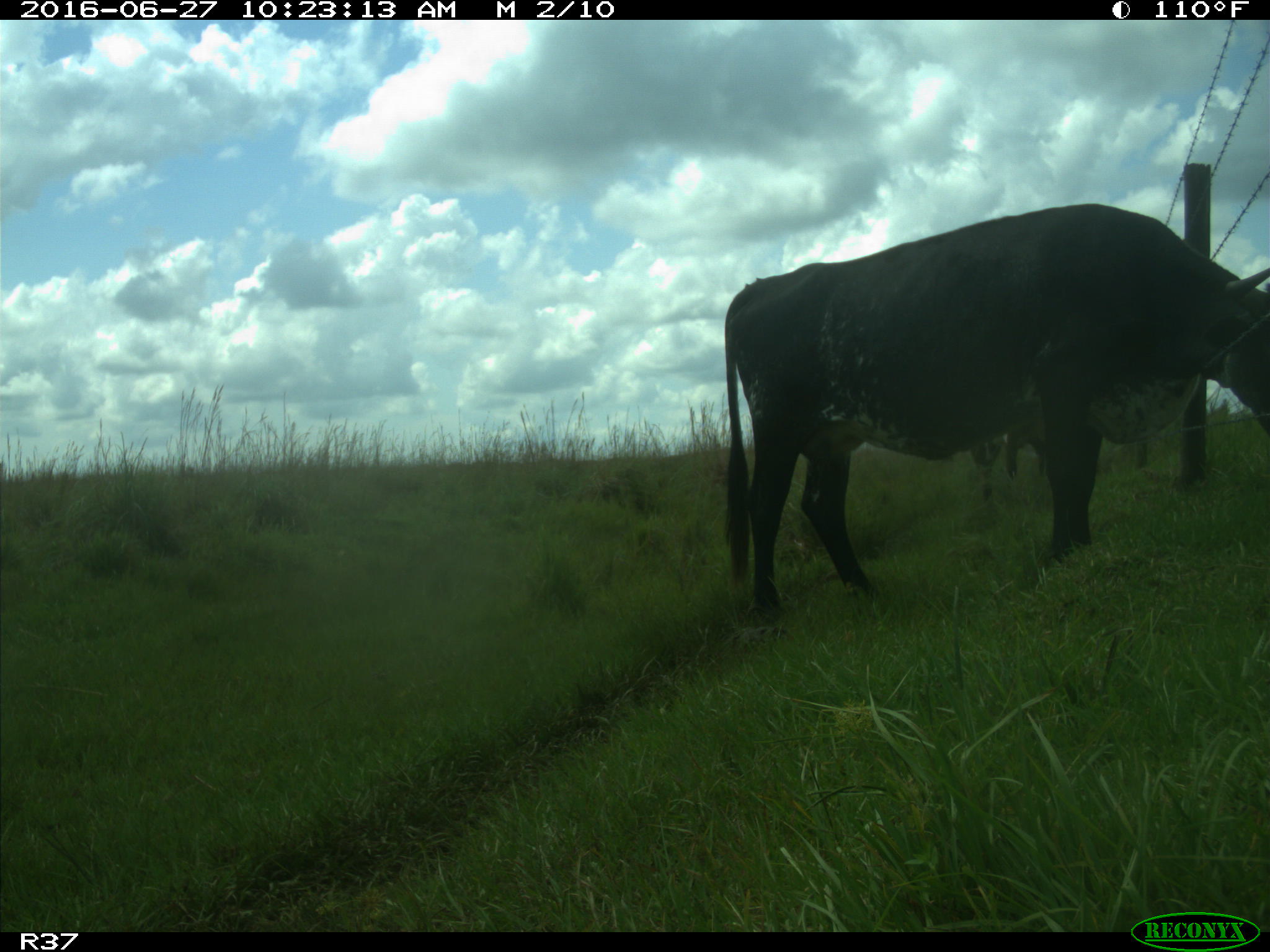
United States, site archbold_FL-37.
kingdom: Animalia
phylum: Chordata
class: Mammalia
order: Artiodactyla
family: Bovidae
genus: Bos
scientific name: Bos taurus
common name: domestic cow